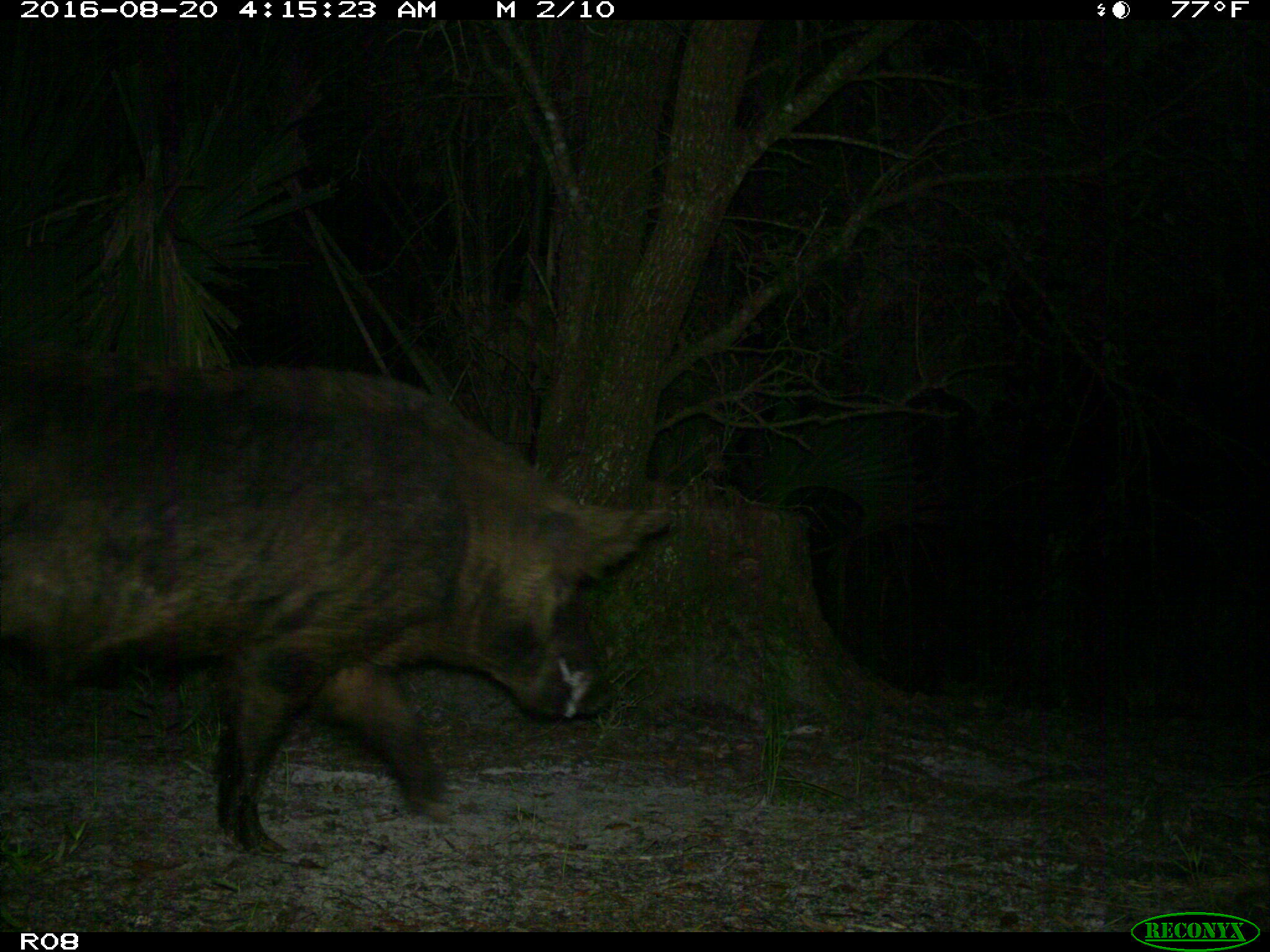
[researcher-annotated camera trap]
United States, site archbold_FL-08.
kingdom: Animalia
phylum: Chordata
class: Mammalia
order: Artiodactyla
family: Suidae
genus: Sus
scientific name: Sus scrofa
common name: wild boar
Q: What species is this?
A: Sus scrofa (wild boar).